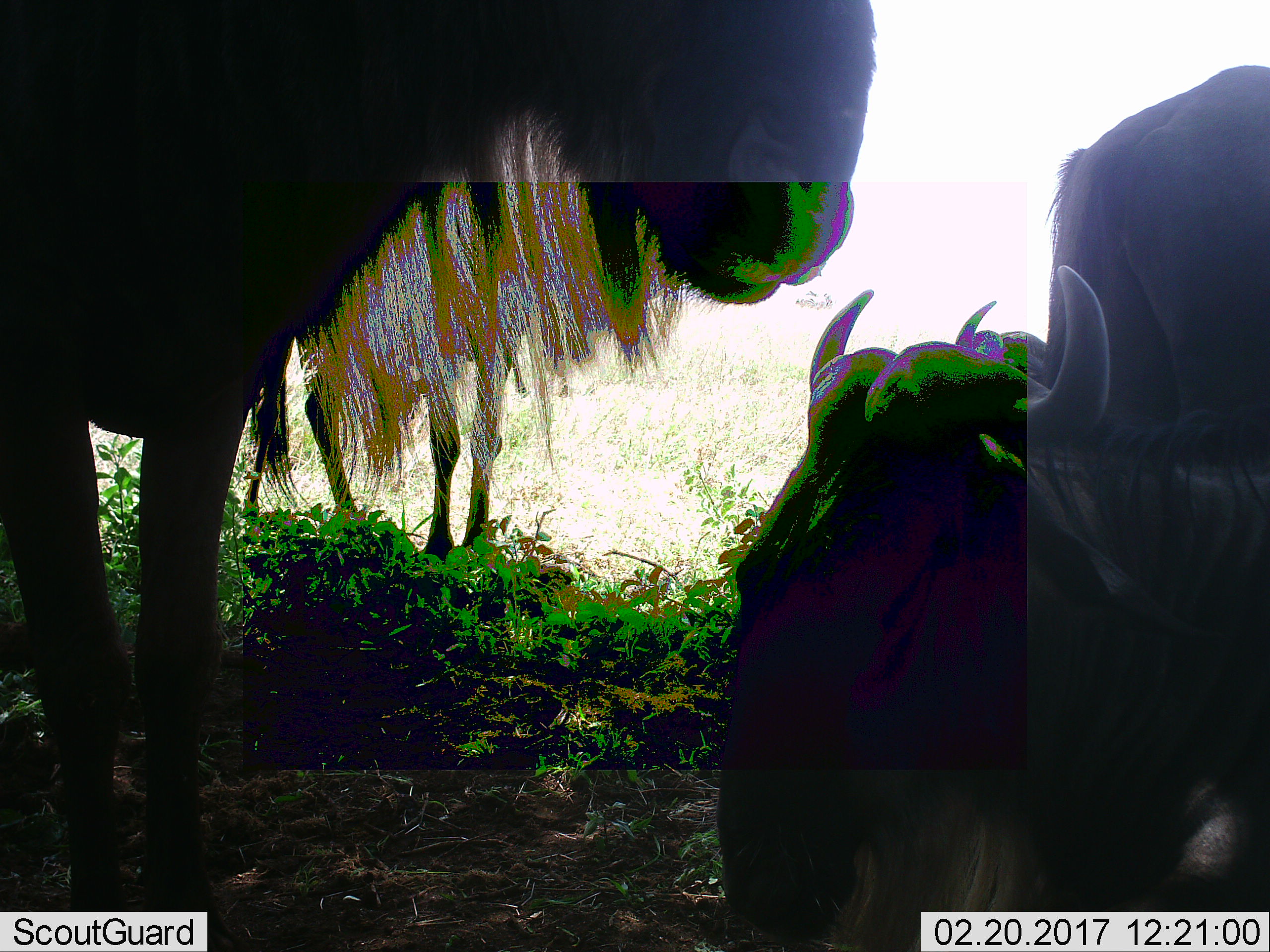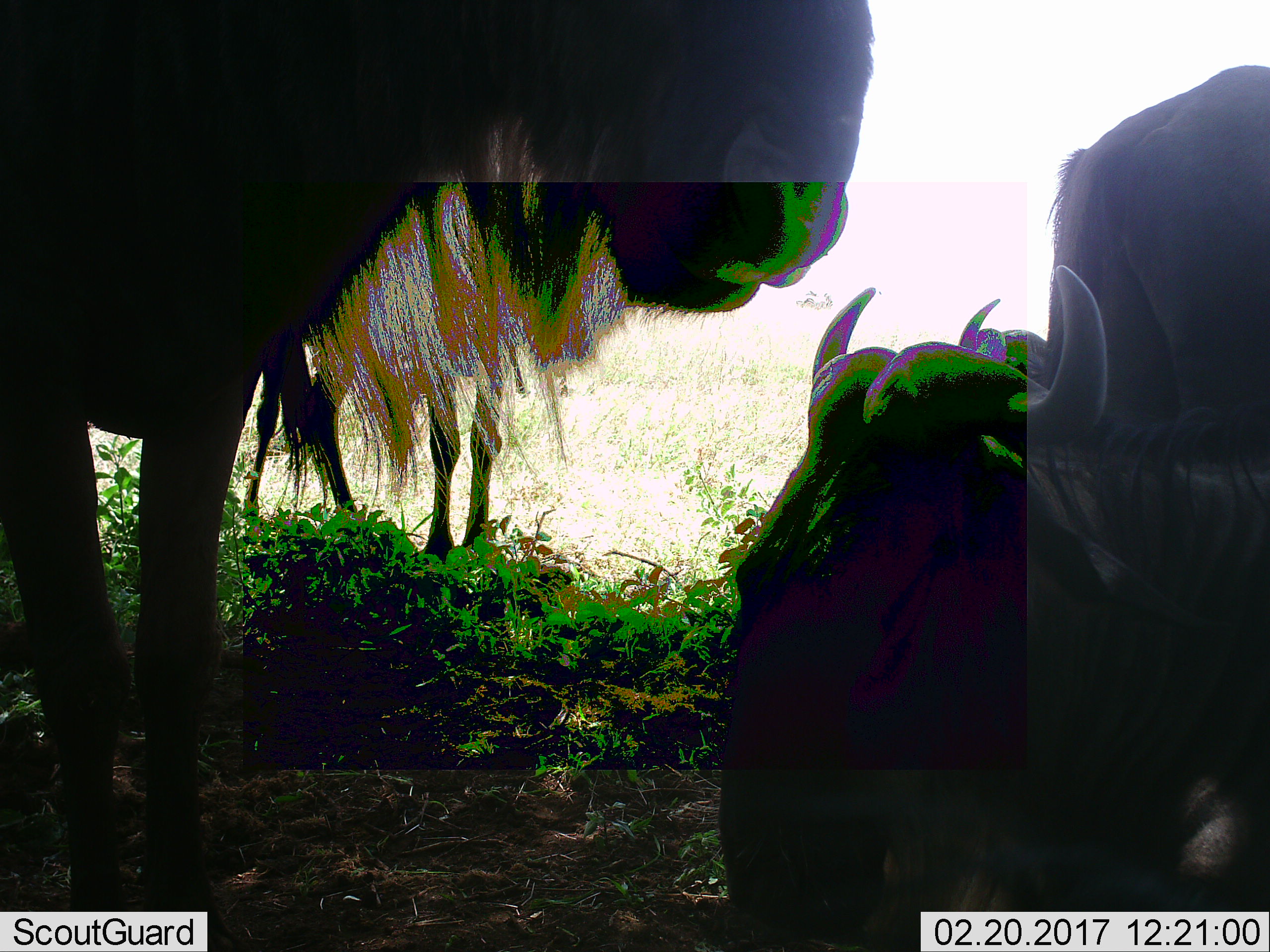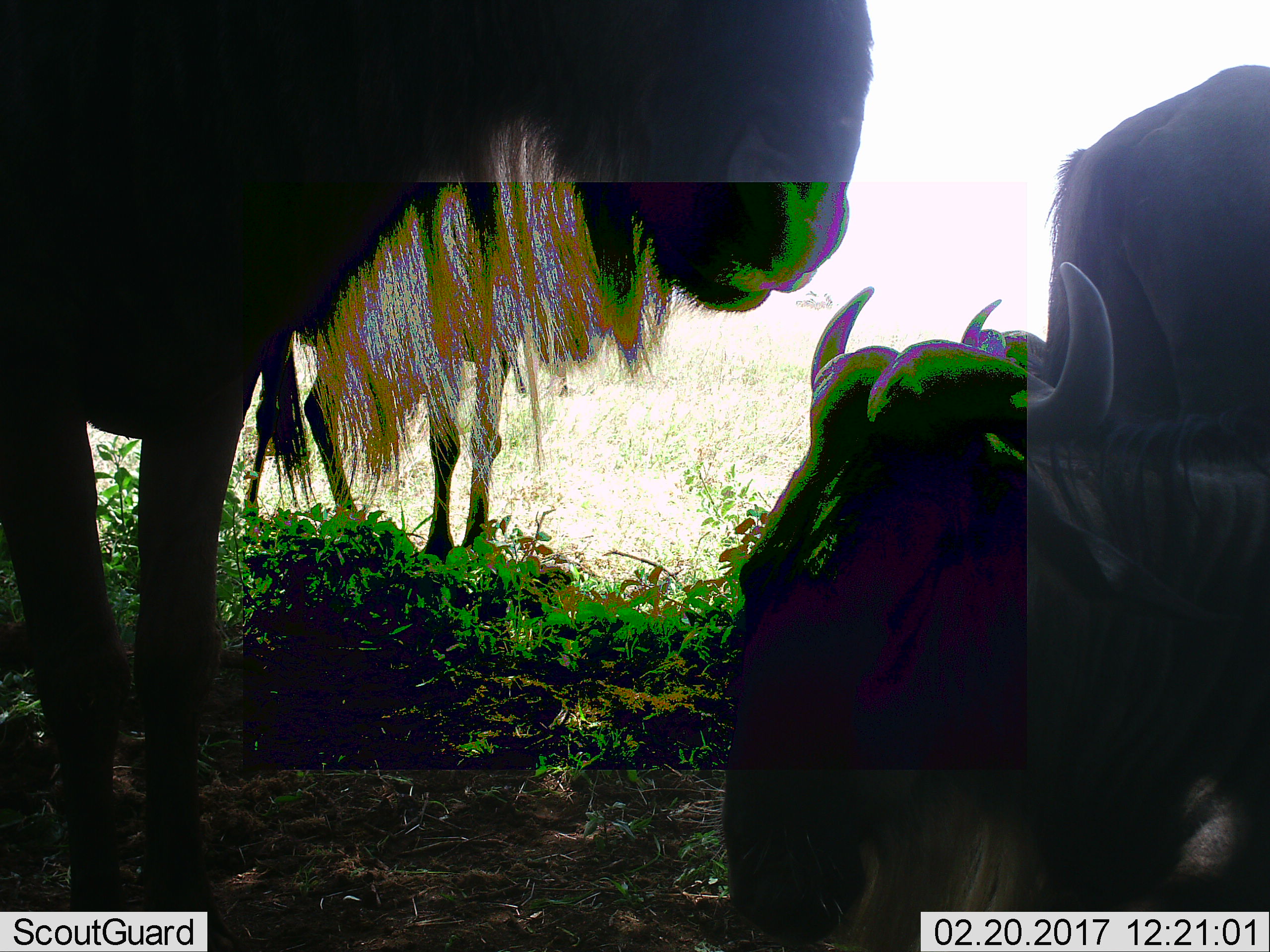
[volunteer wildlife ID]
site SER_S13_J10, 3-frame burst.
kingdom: Animalia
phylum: Chordata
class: Mammalia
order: Artiodactyla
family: Bovidae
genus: Connochaetes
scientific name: Connochaetes taurinus taurinus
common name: blue wildebeest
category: wildebeestblue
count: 2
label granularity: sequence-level